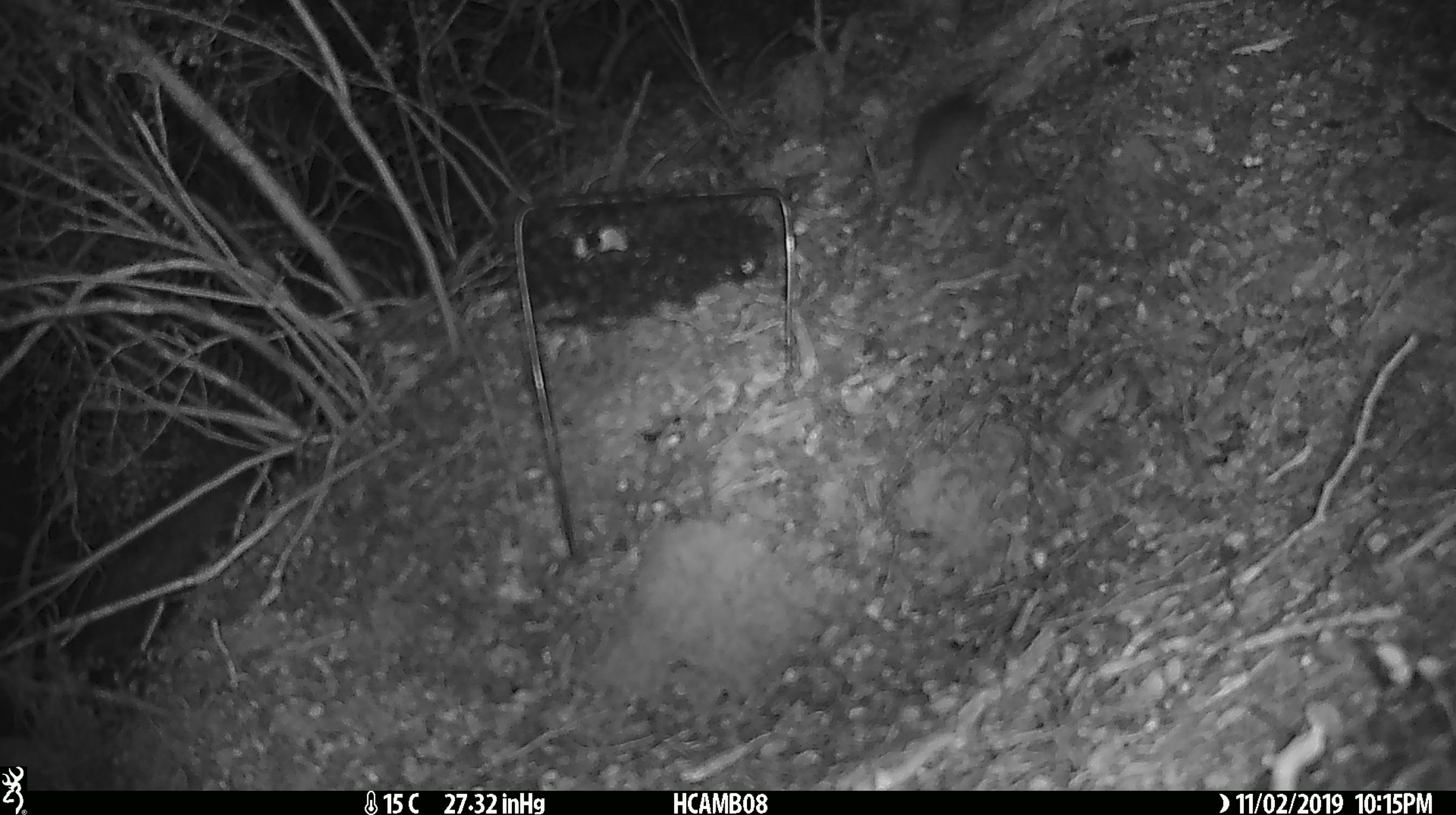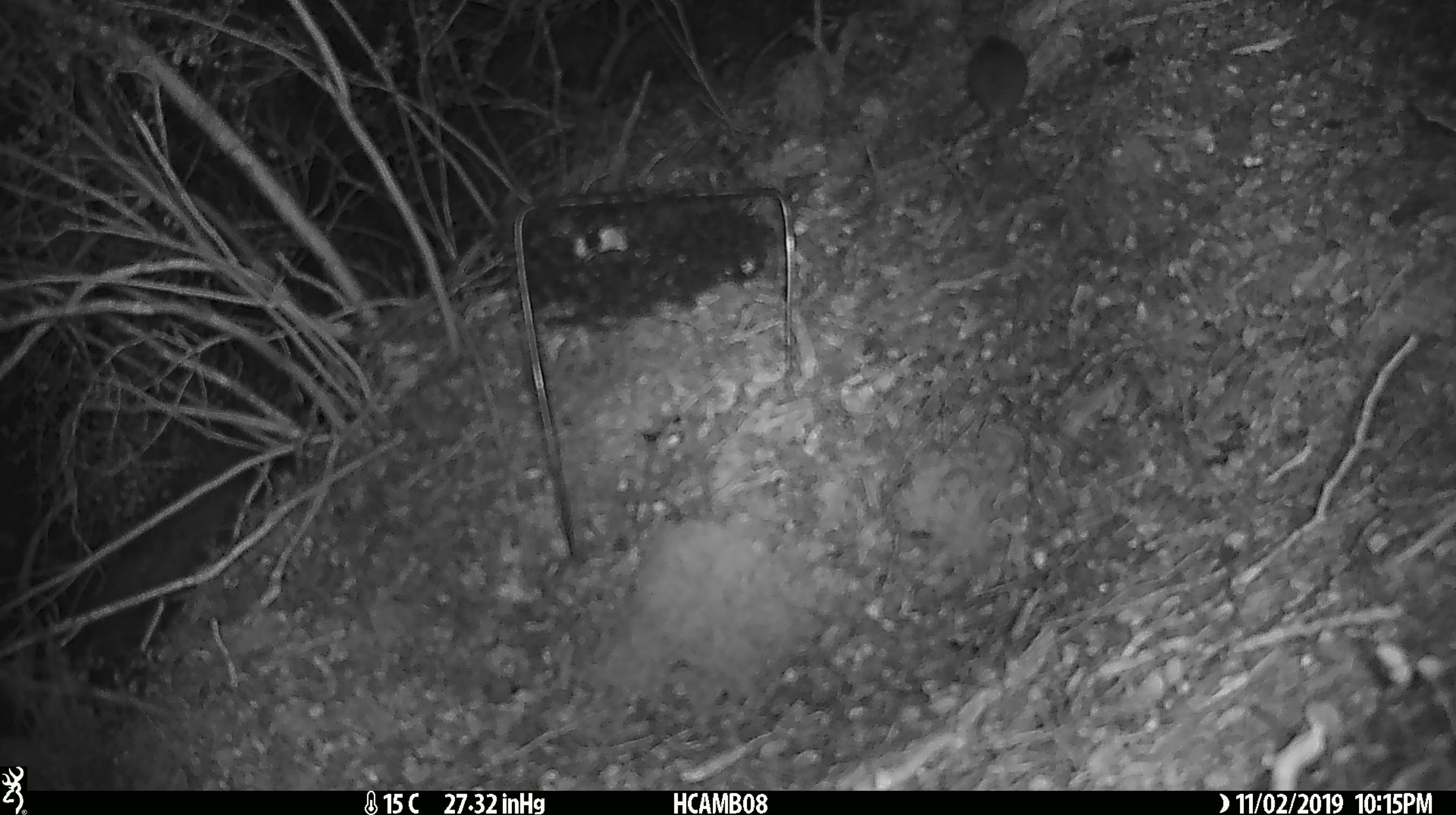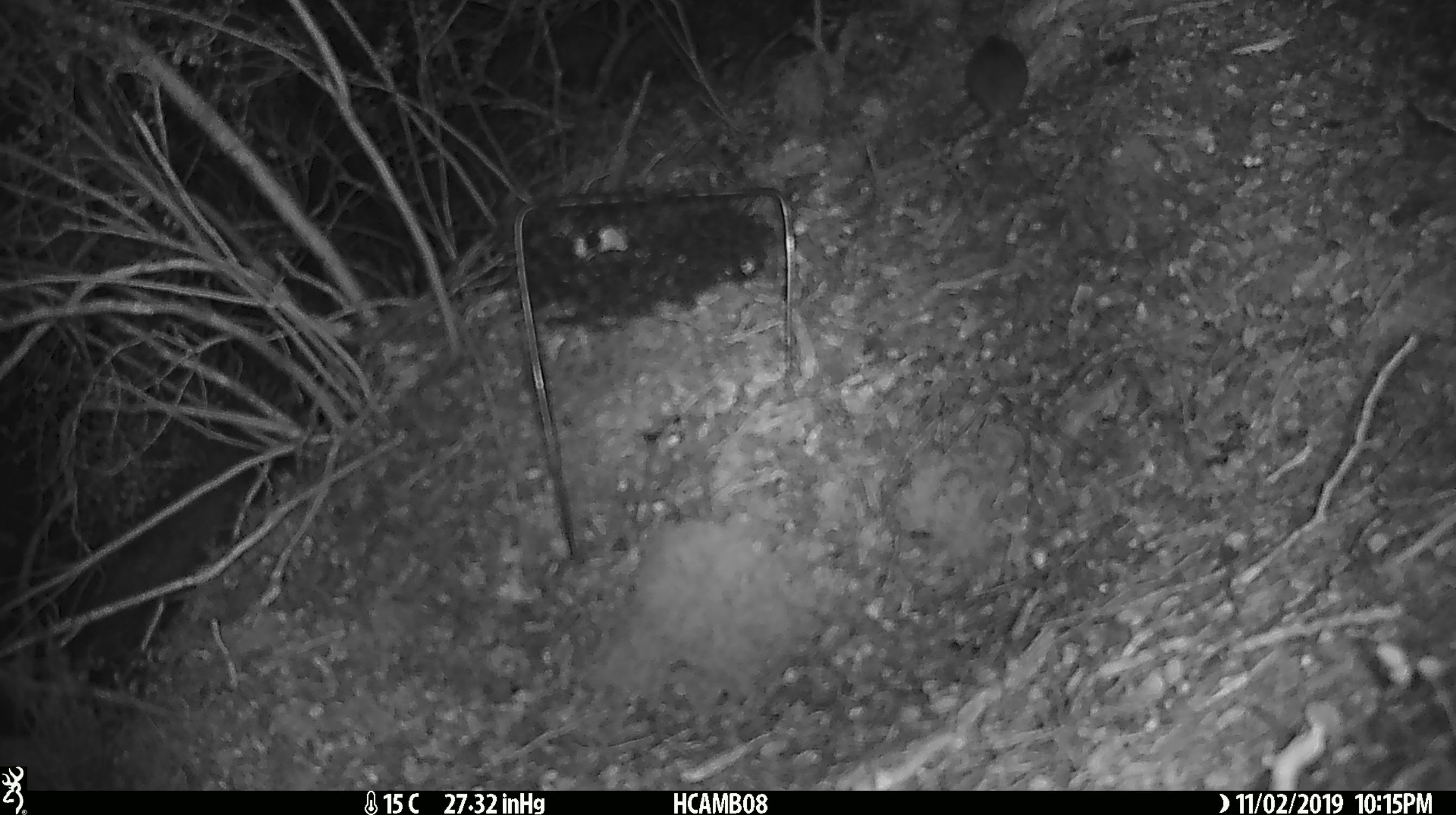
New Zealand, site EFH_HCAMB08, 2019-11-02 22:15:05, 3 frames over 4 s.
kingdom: Animalia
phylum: Chordata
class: Mammalia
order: Rodentia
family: Muridae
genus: Mus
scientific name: Mus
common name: mouse